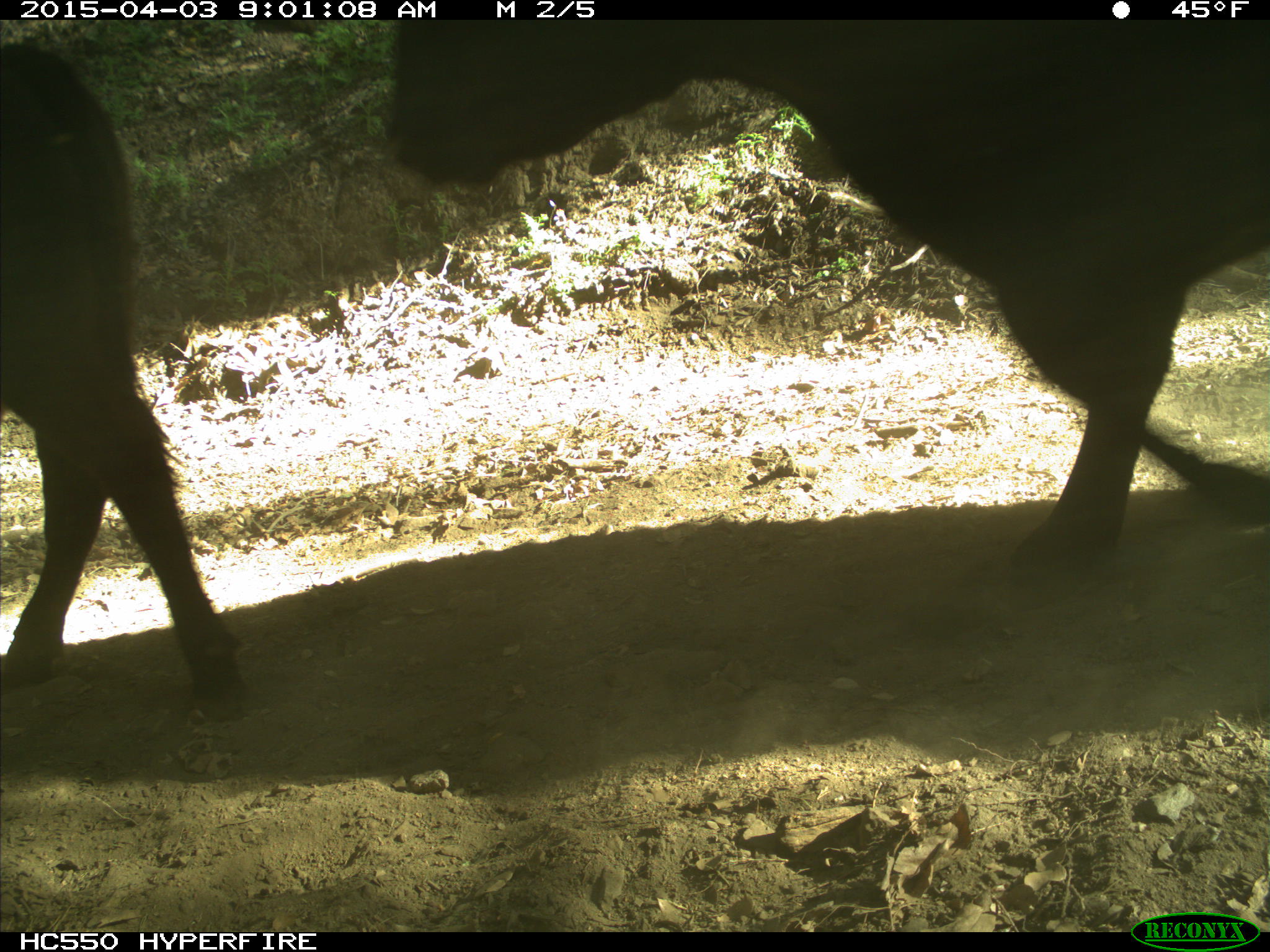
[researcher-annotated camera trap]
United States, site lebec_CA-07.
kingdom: Animalia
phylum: Chordata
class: Mammalia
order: Artiodactyla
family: Bovidae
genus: Bos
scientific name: Bos taurus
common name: domestic cow